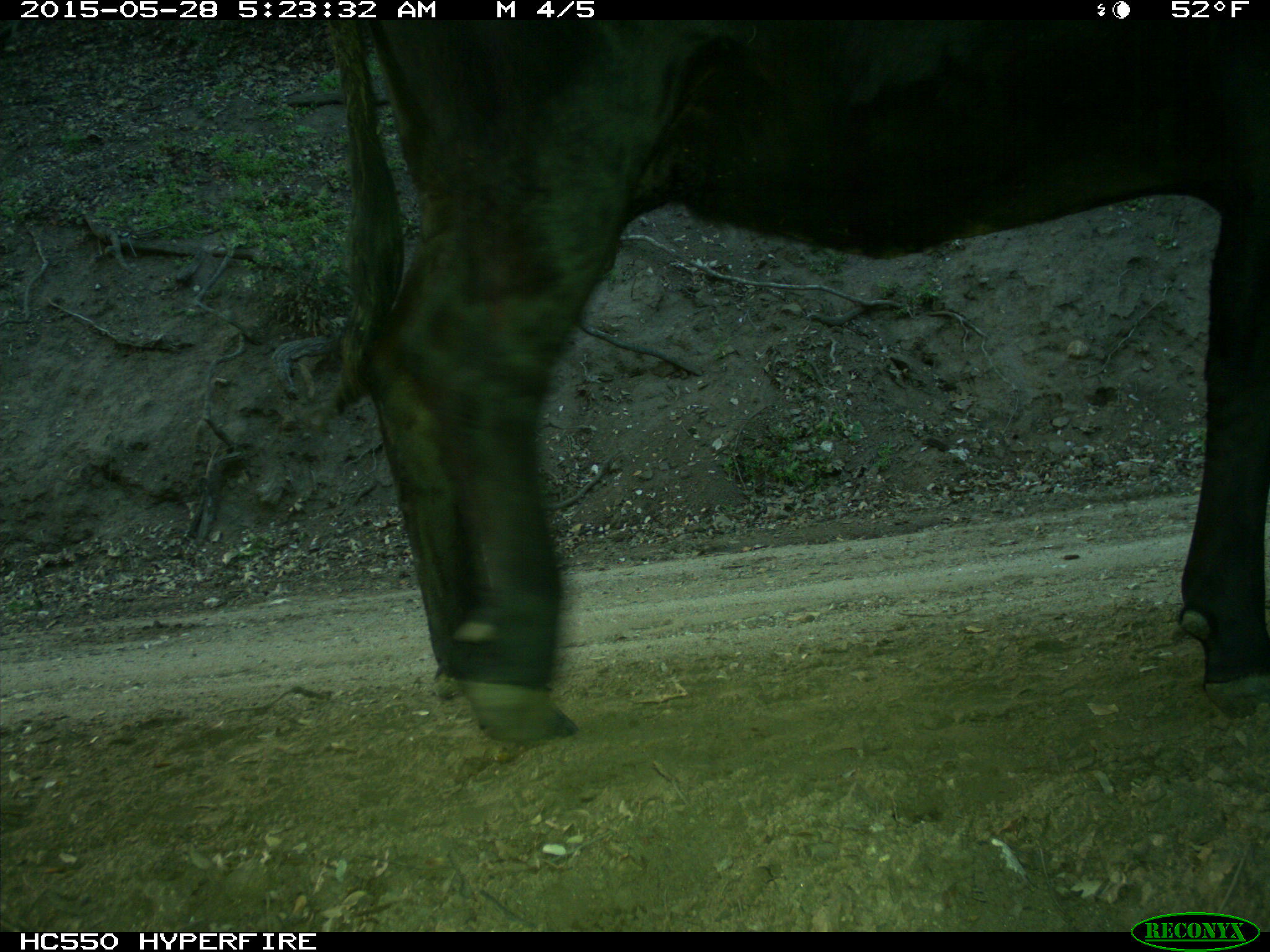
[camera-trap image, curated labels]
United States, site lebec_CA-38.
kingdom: Animalia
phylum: Chordata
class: Mammalia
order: Artiodactyla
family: Bovidae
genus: Bos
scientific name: Bos taurus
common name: domestic cow